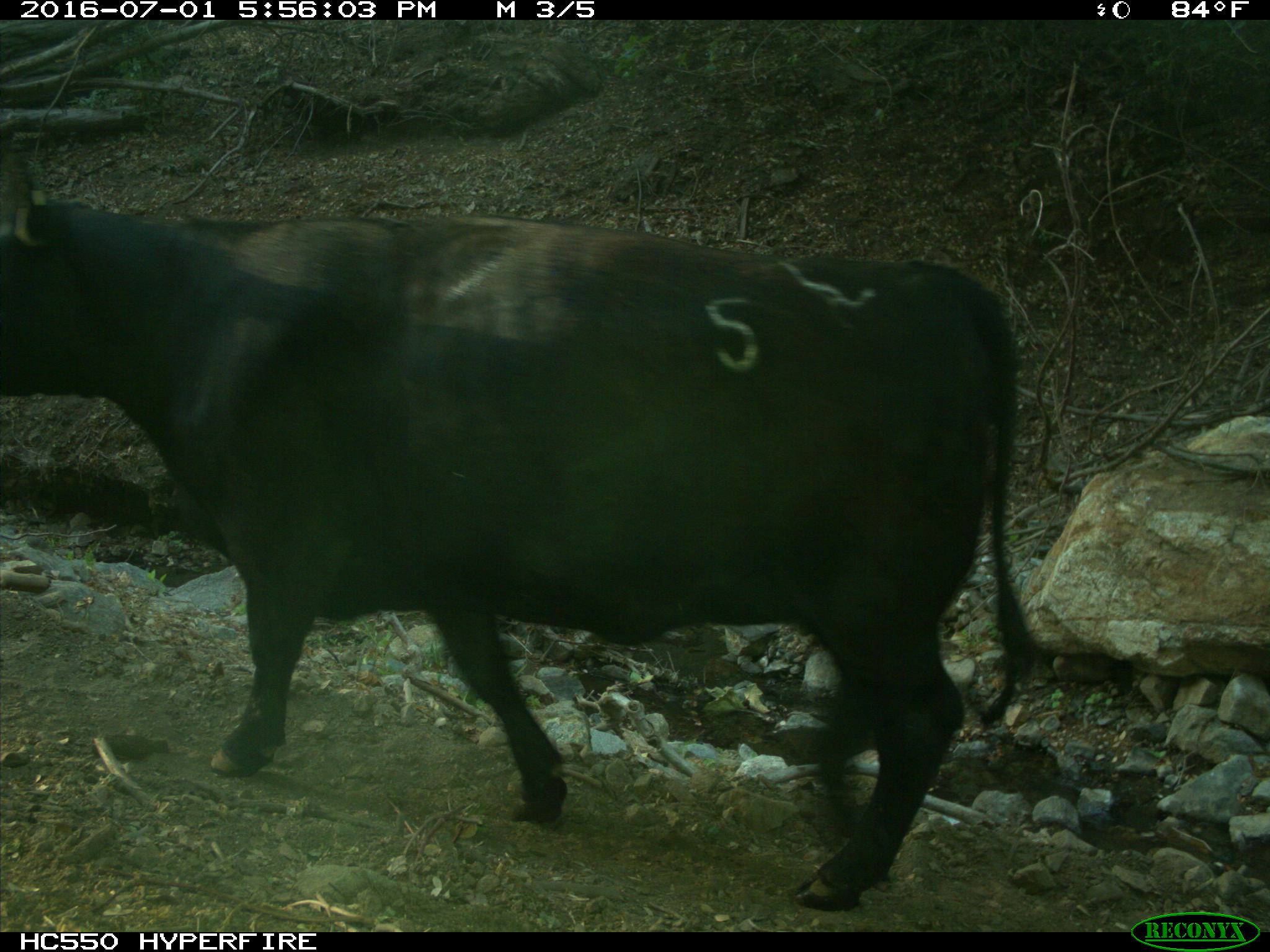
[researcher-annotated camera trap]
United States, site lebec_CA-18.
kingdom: Animalia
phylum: Chordata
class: Mammalia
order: Artiodactyla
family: Bovidae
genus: Bos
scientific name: Bos taurus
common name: domestic cow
Bos taurus (domestic cow).